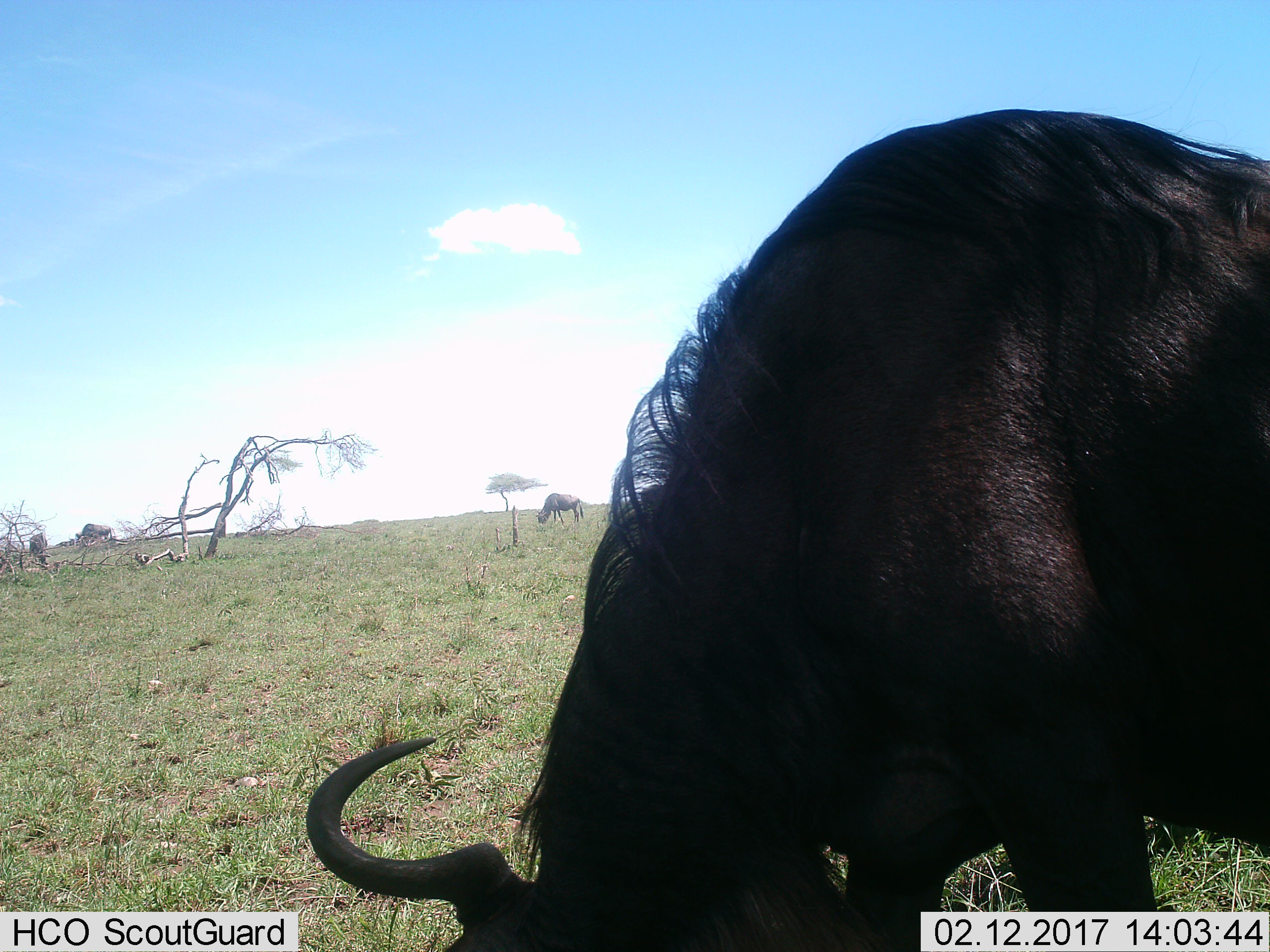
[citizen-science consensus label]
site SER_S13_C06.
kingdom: Animalia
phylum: Chordata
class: Mammalia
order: Artiodactyla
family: Bovidae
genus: Connochaetes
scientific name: Connochaetes taurinus taurinus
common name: blue wildebeest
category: wildebeestblue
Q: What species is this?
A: Wildebeestblue (blue wildebeest) (Connochaetes taurinus taurinus).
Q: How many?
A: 2.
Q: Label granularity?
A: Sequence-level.